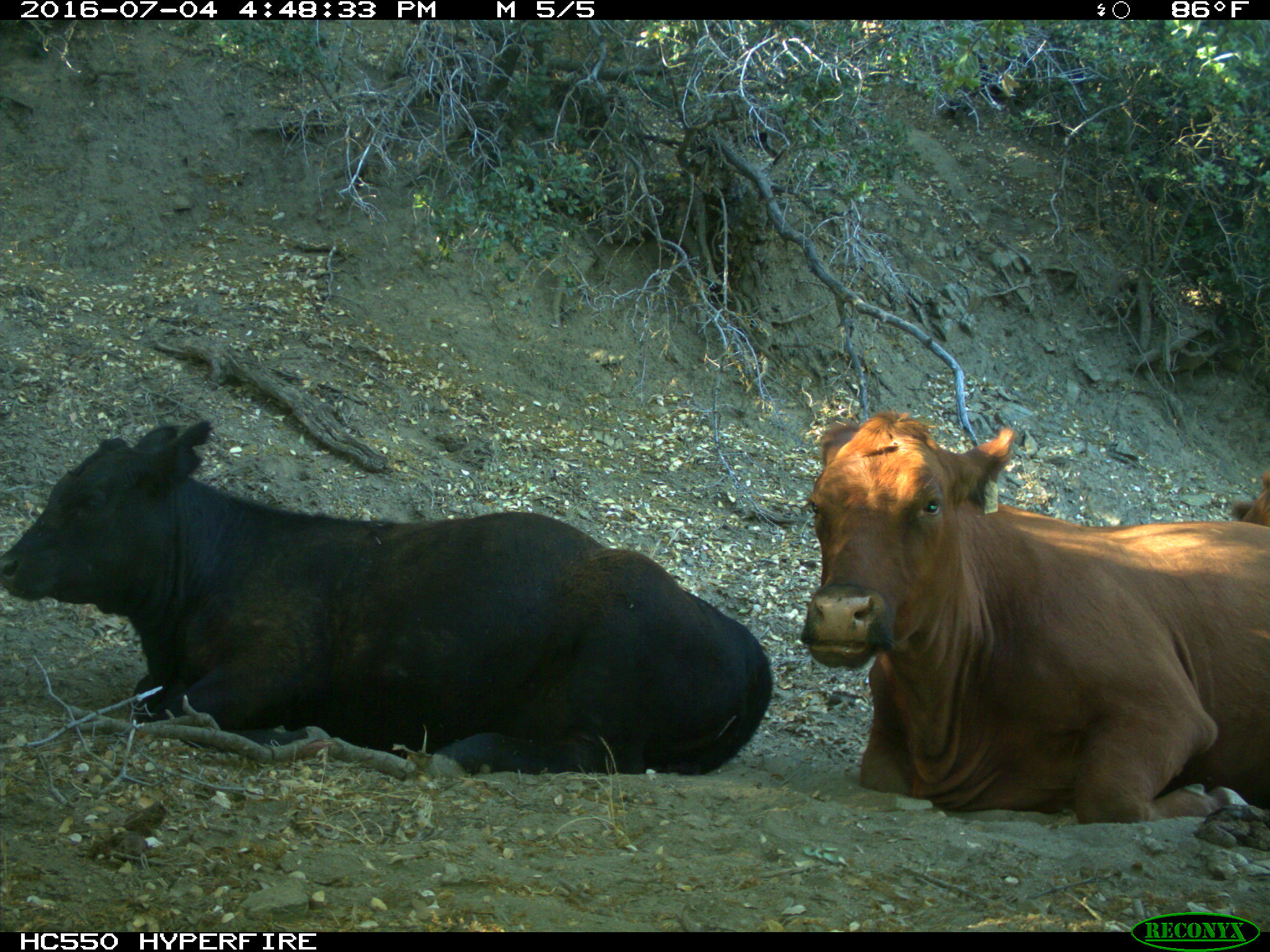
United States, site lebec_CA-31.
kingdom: Animalia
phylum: Chordata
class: Mammalia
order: Artiodactyla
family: Bovidae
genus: Bos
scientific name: Bos taurus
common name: domestic cow